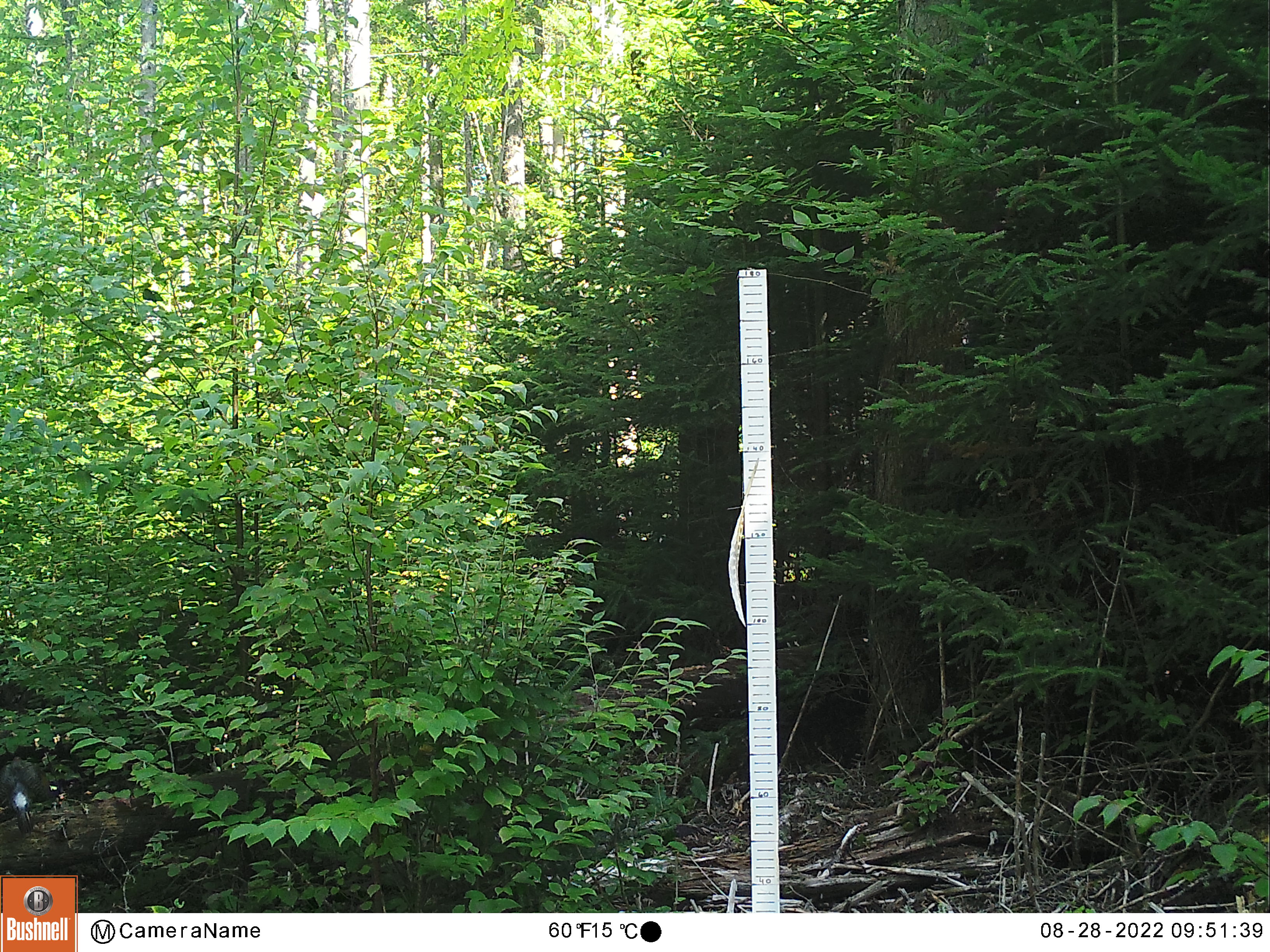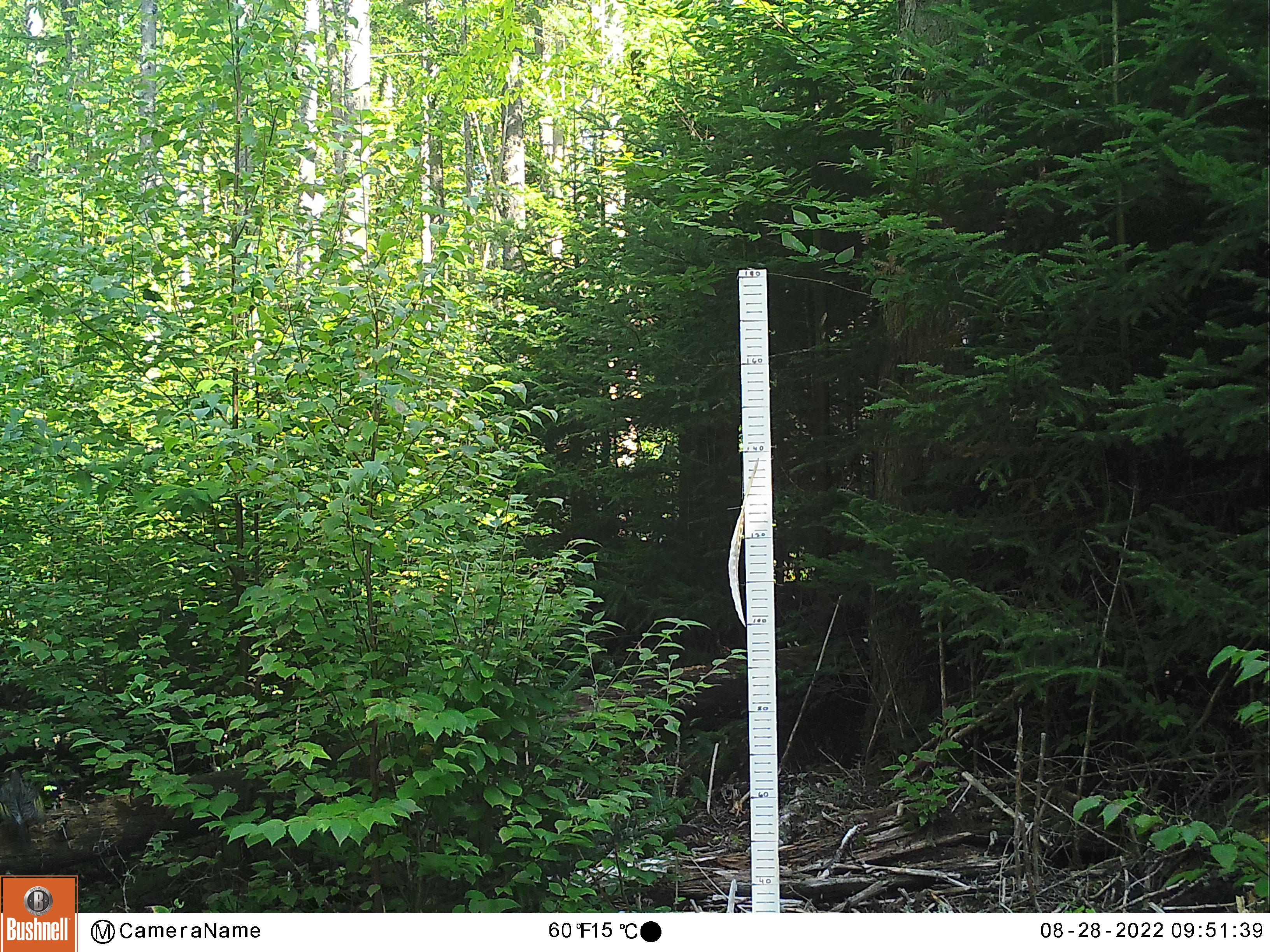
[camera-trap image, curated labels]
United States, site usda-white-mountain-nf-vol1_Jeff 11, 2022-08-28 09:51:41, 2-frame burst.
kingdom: Animalia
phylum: Chordata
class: Aves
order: Piciformes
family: Picidae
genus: Colaptes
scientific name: Colaptes auratus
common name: northern flicker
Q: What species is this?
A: Northern flicker (Colaptes auratus).